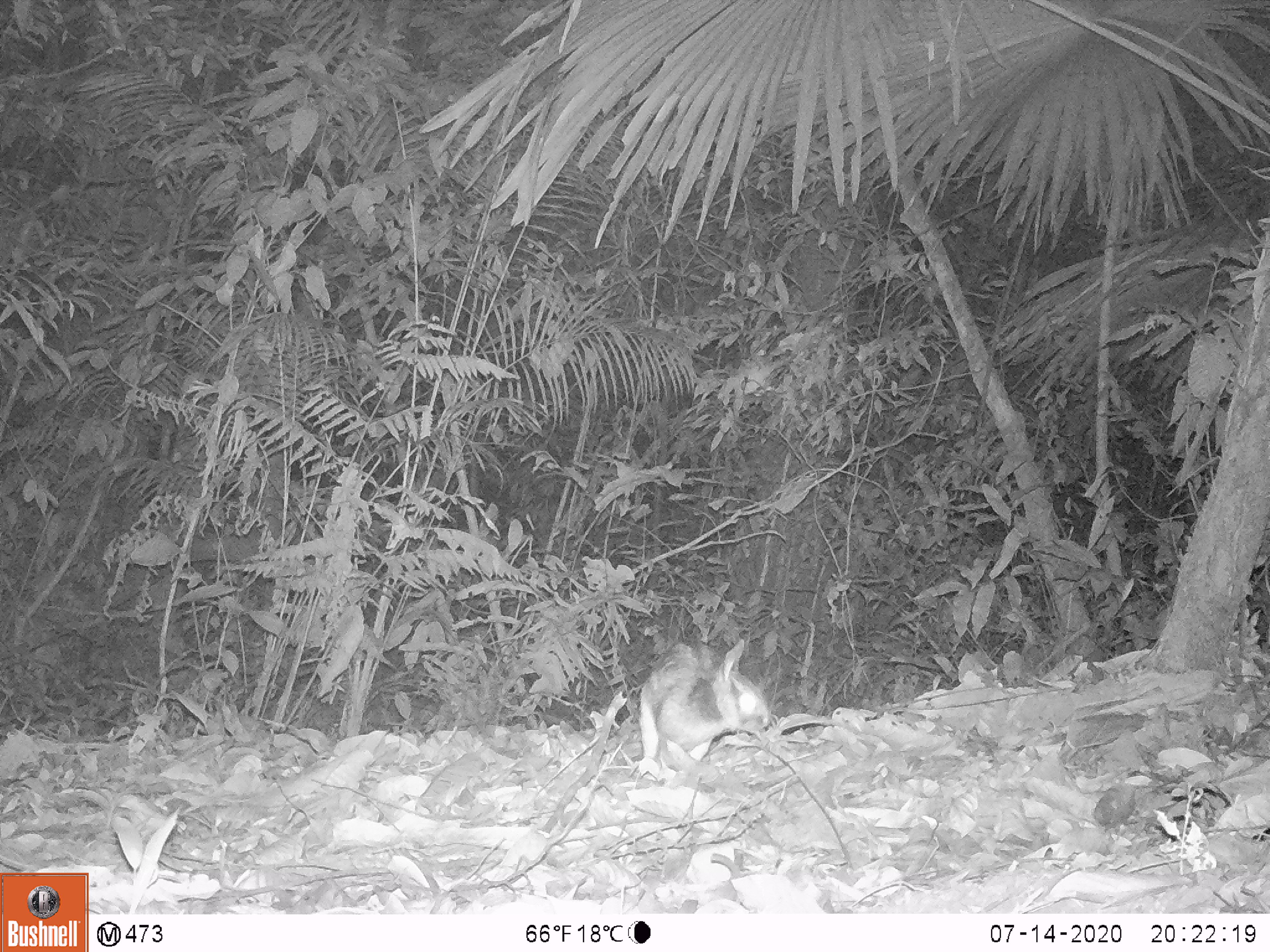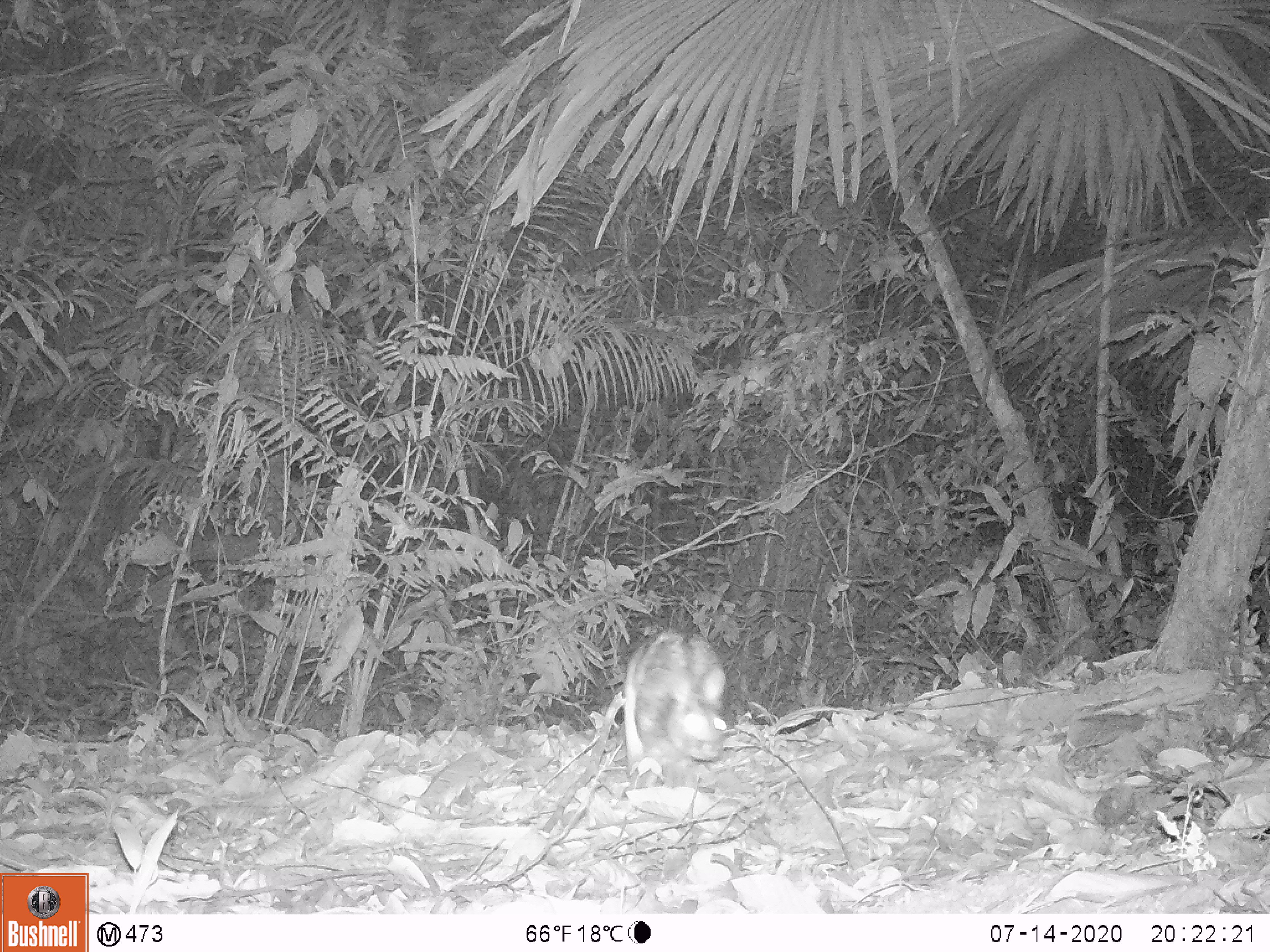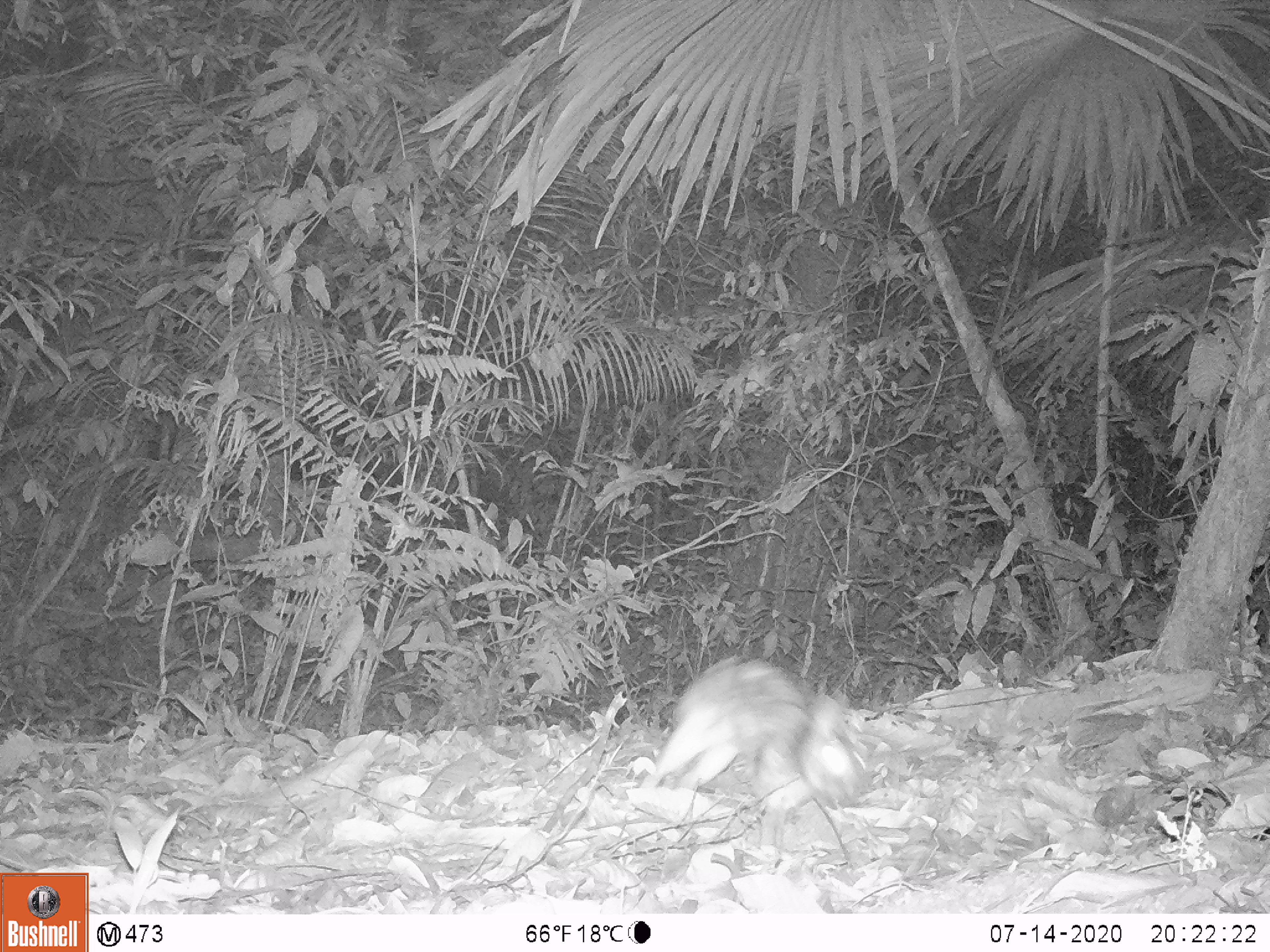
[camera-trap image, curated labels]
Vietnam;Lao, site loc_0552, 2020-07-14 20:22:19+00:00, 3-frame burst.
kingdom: Animalia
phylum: Chordata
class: Mammalia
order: Lagomorpha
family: Leporidae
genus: Nesolagus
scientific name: Nesolagus timminsi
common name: annamite striped rabbit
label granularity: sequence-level